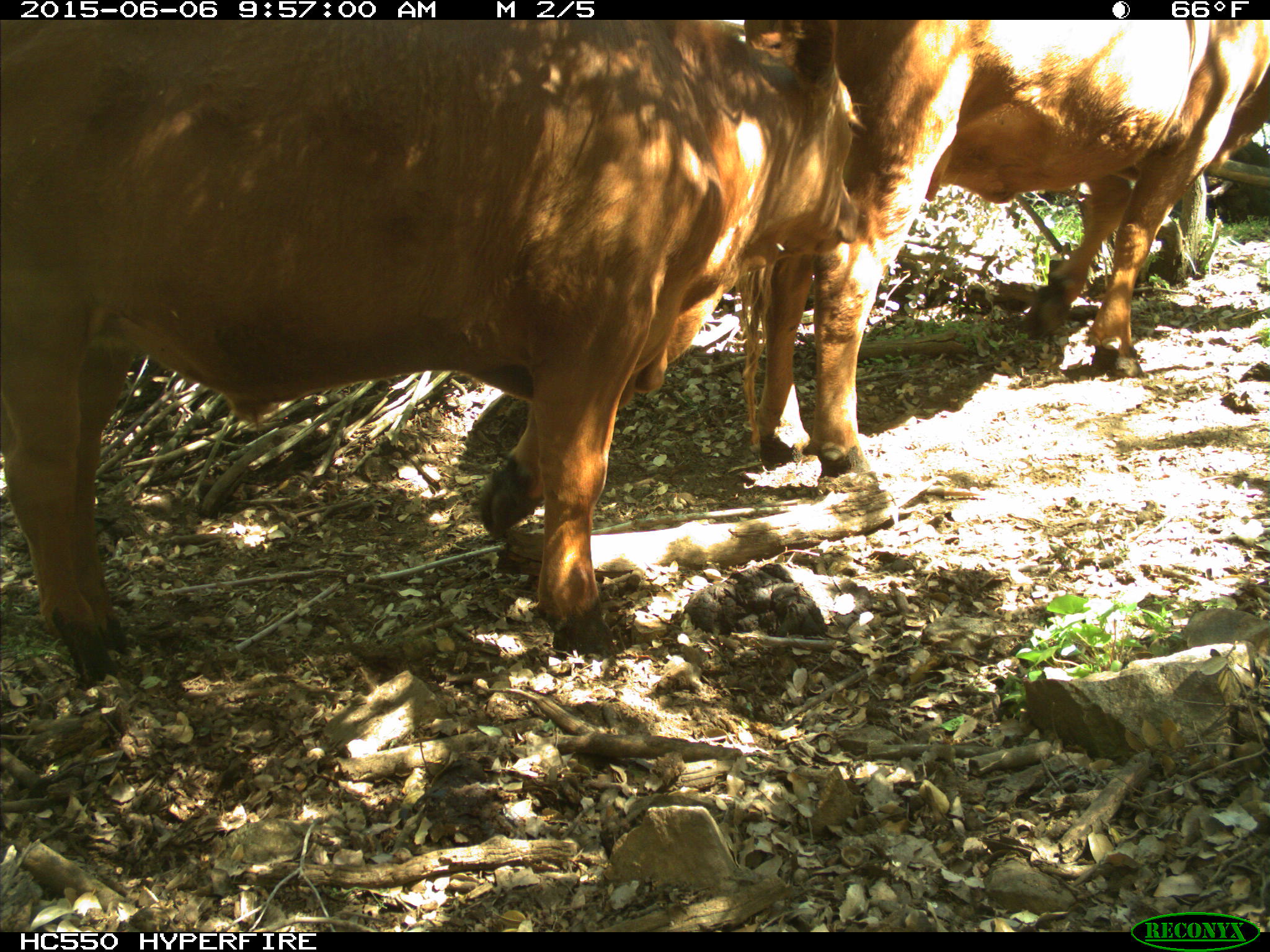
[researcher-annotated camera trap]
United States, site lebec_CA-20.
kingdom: Animalia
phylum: Chordata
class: Mammalia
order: Artiodactyla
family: Bovidae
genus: Bos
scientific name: Bos taurus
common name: domestic cow